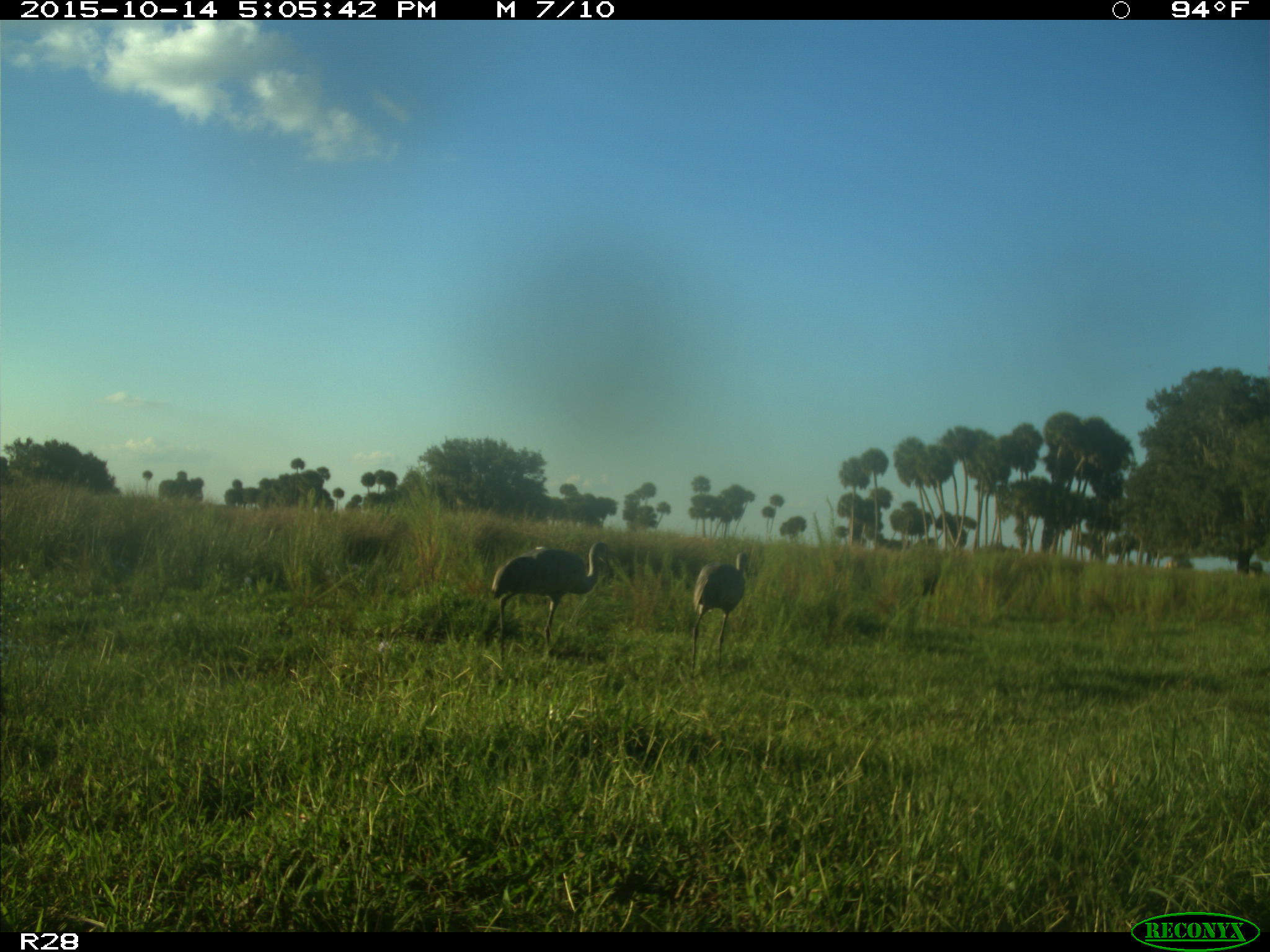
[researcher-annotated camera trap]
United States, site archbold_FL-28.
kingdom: Animalia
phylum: Chordata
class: Aves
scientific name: Aves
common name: birds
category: unidentified bird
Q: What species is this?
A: Unidentified bird (birds) (Aves).